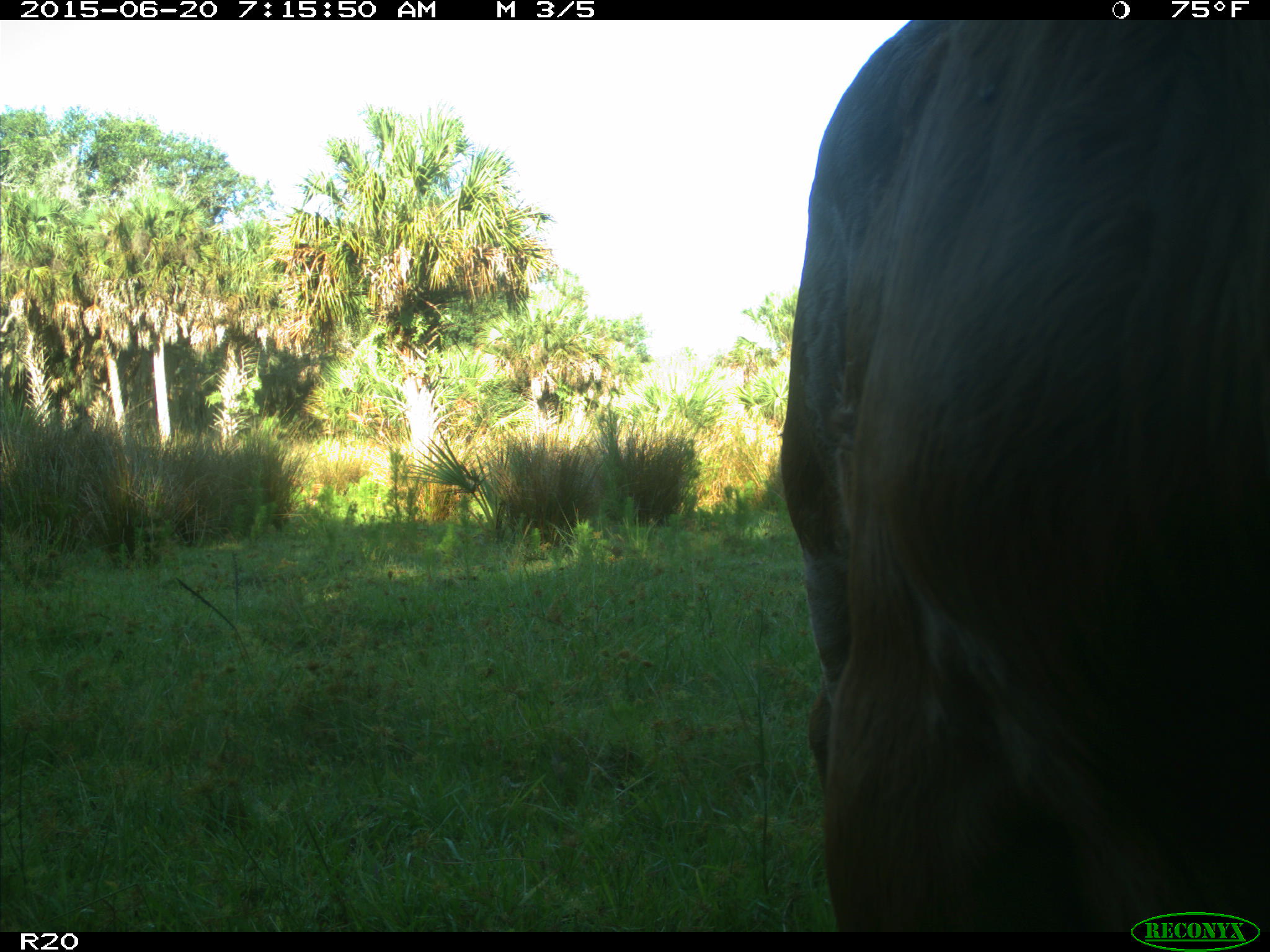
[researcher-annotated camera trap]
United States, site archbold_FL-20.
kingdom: Animalia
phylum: Chordata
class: Mammalia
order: Artiodactyla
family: Bovidae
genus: Bos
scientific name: Bos taurus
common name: domestic cow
Bos taurus (domestic cow).